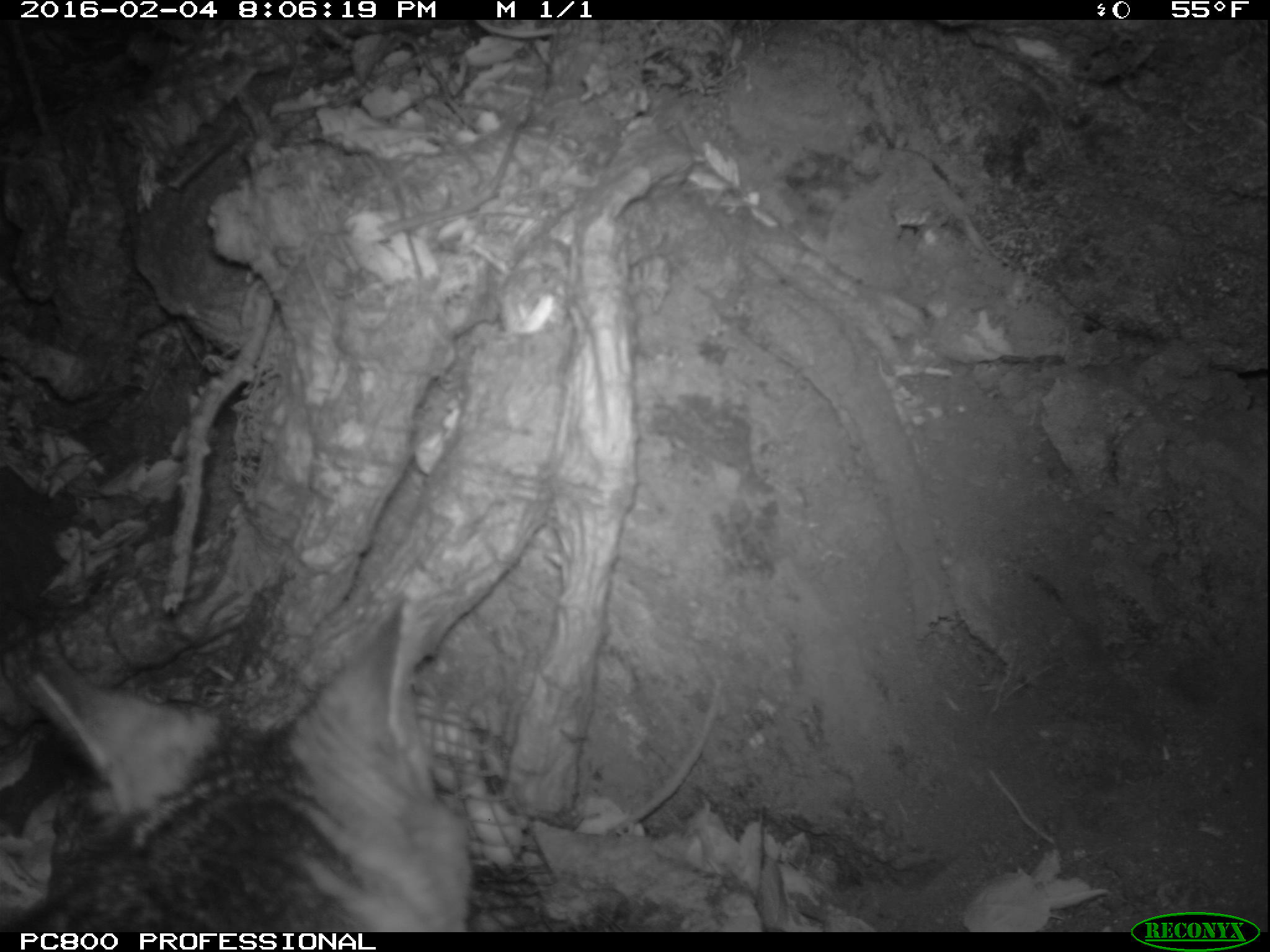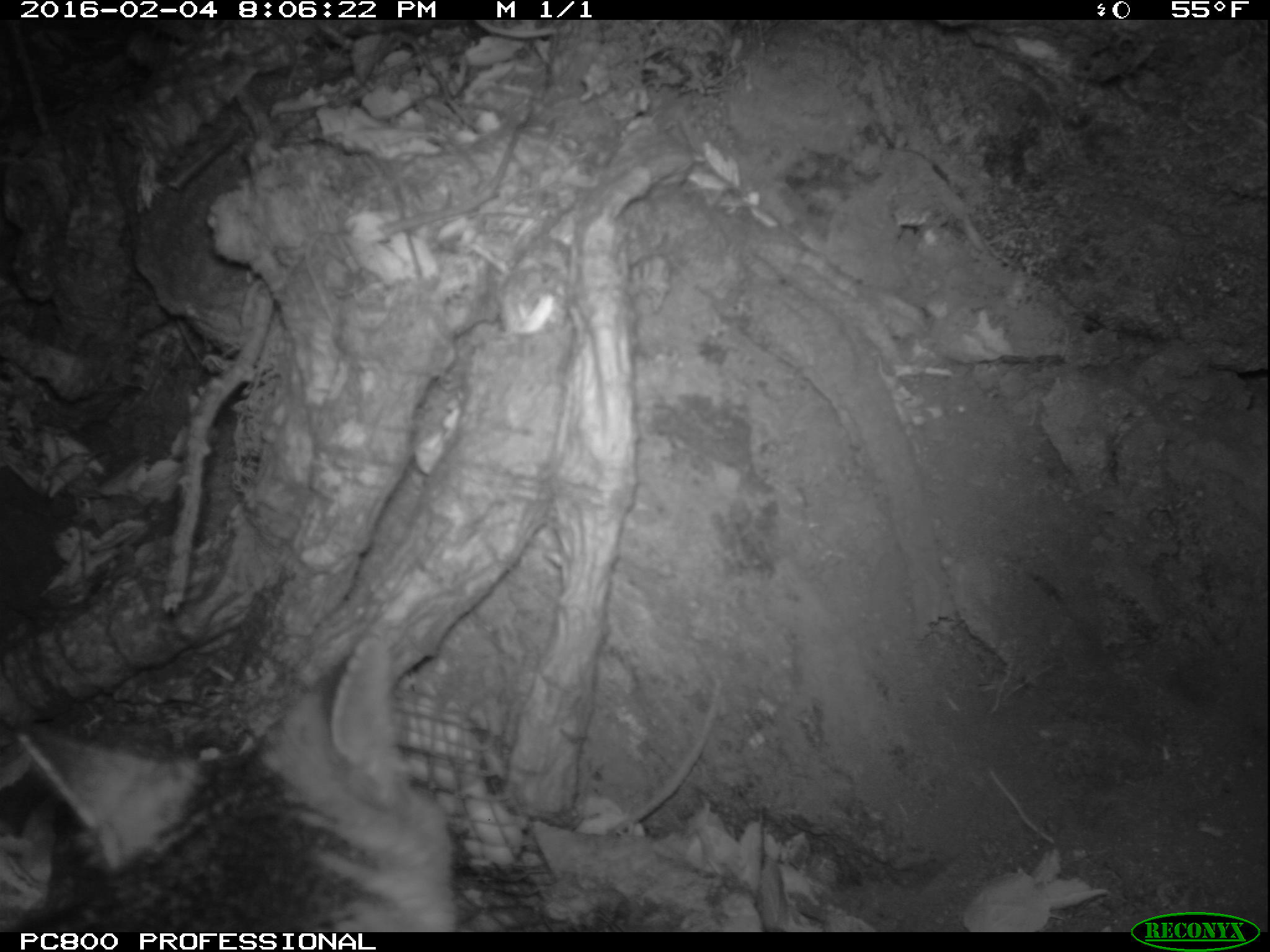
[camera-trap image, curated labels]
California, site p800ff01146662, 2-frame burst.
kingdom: Animalia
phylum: Chordata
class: Mammalia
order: Carnivora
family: Canidae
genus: Urocyon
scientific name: Urocyon littoralis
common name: island fox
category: fox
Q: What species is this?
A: Fox (island fox) (Urocyon littoralis).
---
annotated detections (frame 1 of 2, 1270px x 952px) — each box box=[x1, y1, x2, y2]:
fox: box=[0, 591, 473, 932]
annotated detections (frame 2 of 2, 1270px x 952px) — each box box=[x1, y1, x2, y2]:
fox: box=[11, 635, 463, 933]